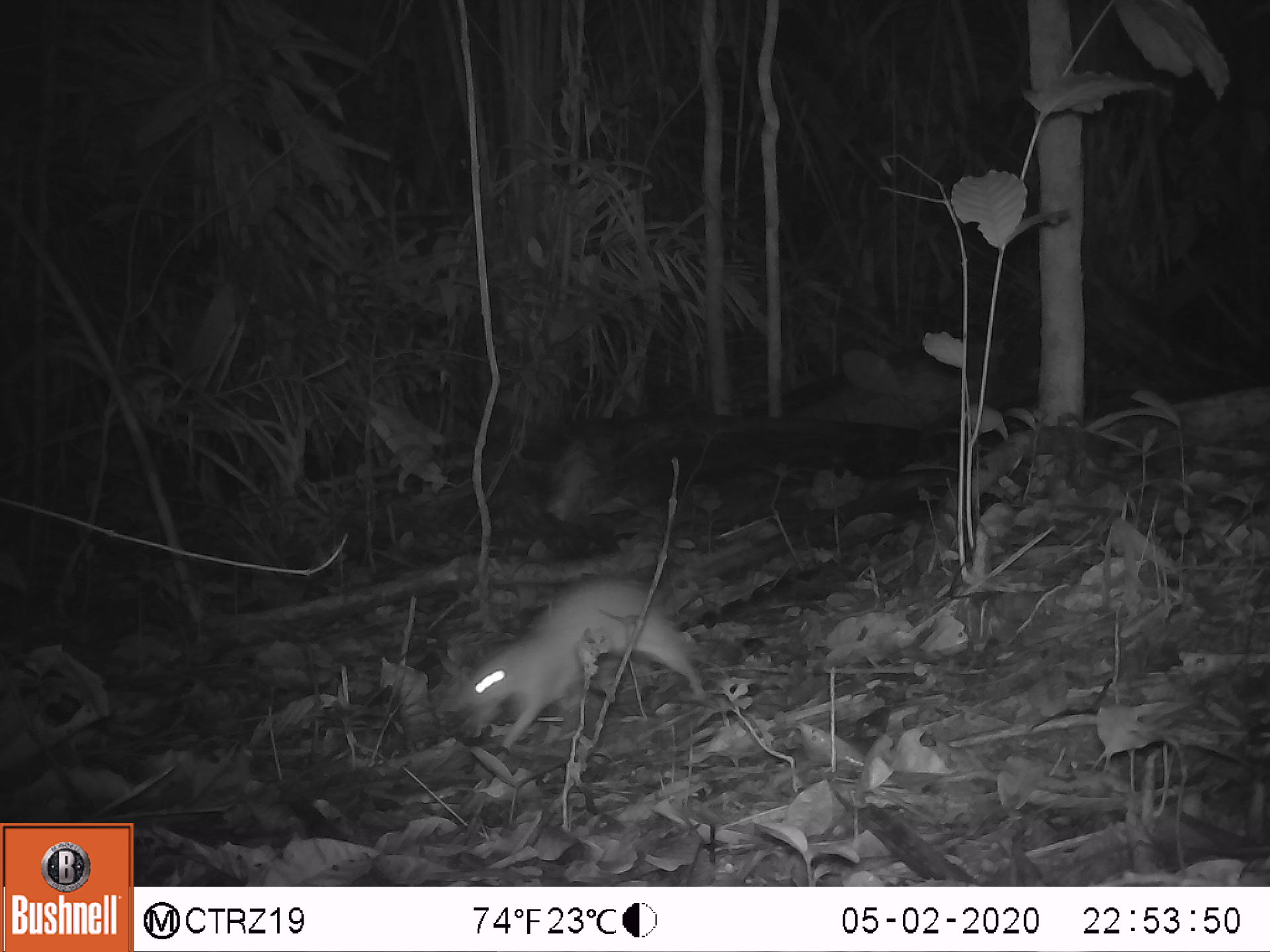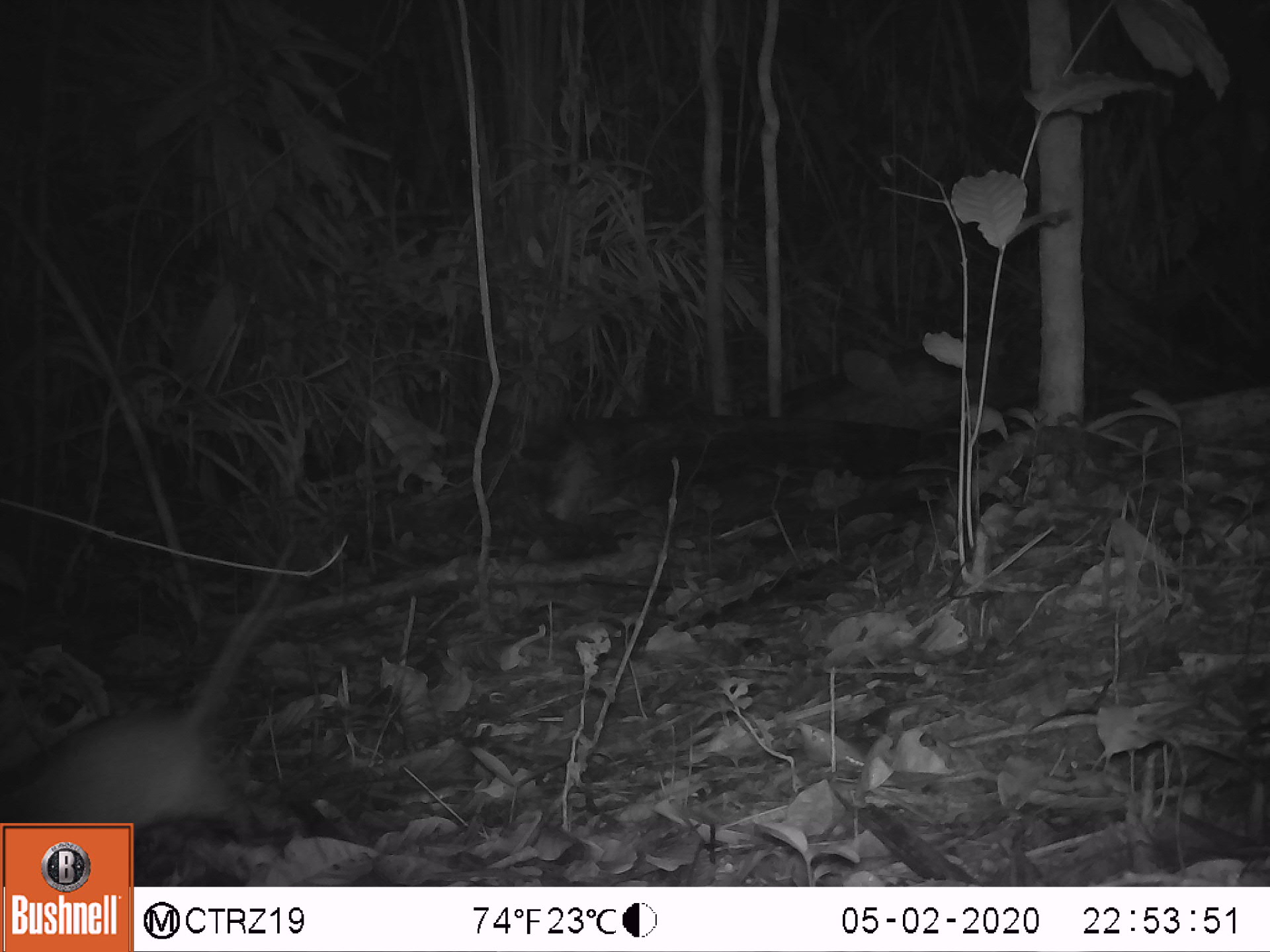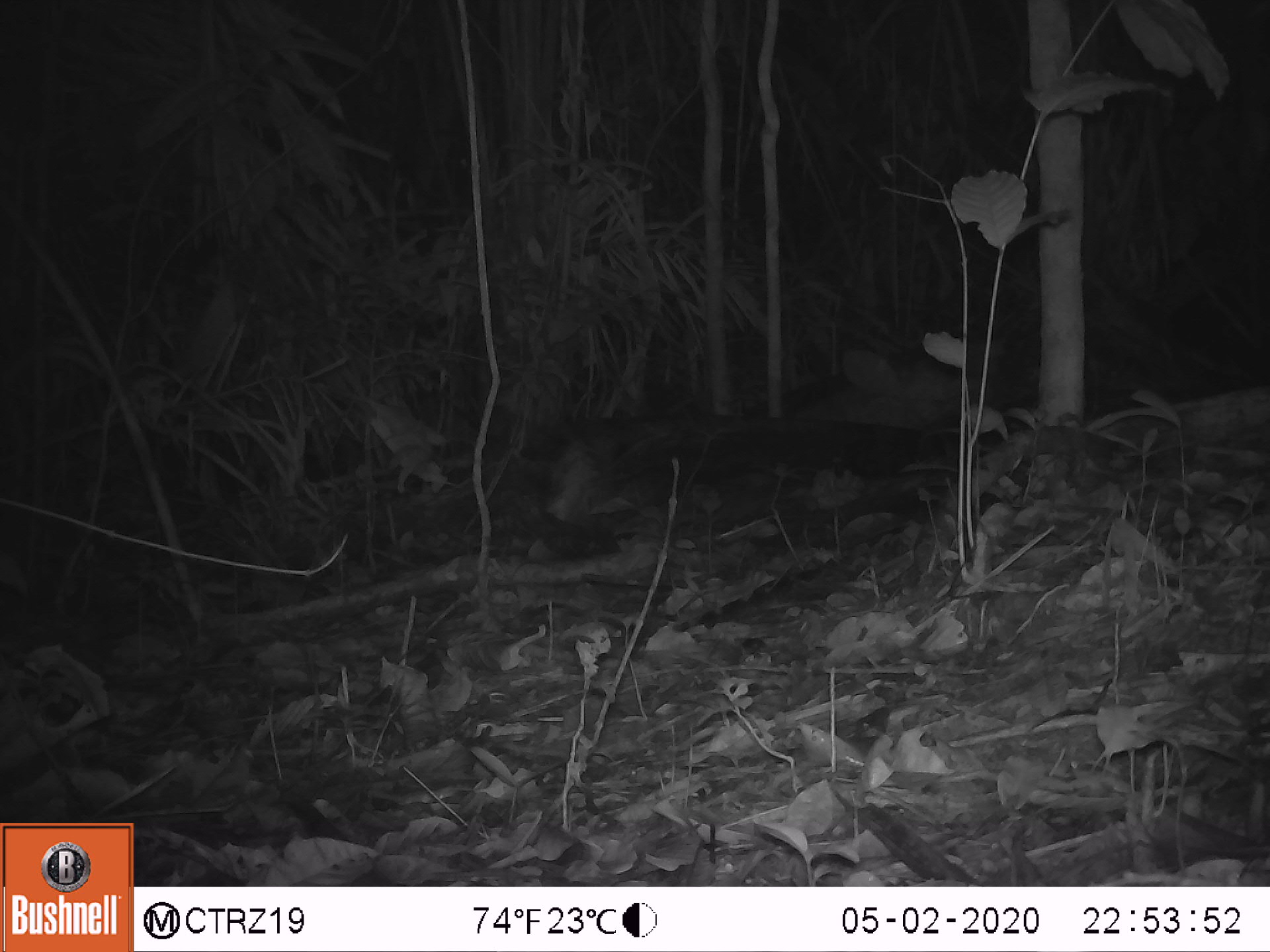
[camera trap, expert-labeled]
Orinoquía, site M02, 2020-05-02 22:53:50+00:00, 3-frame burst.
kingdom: Animalia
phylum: Chordata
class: Mammalia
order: Rodentia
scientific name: Rodentia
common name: rodent